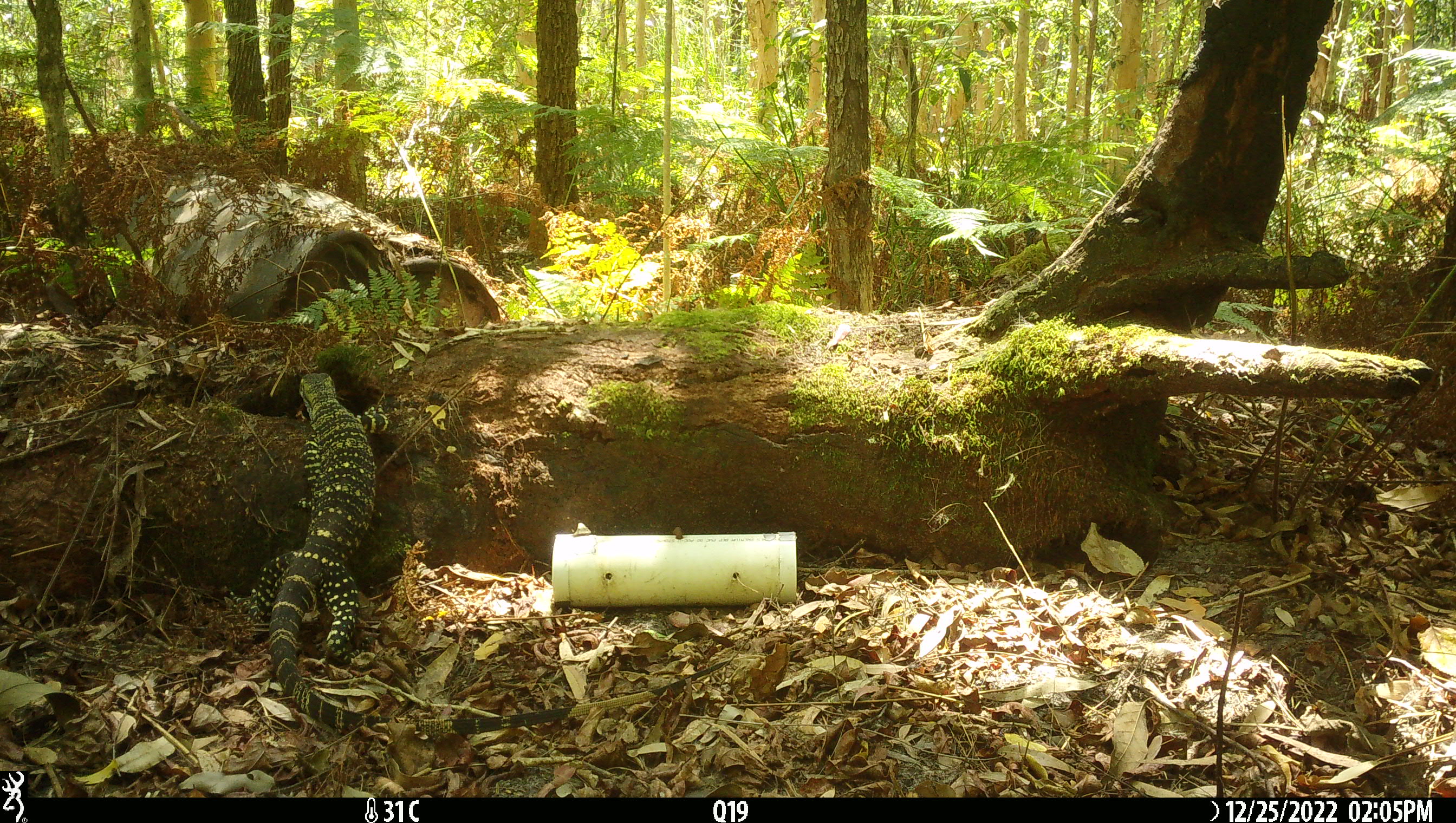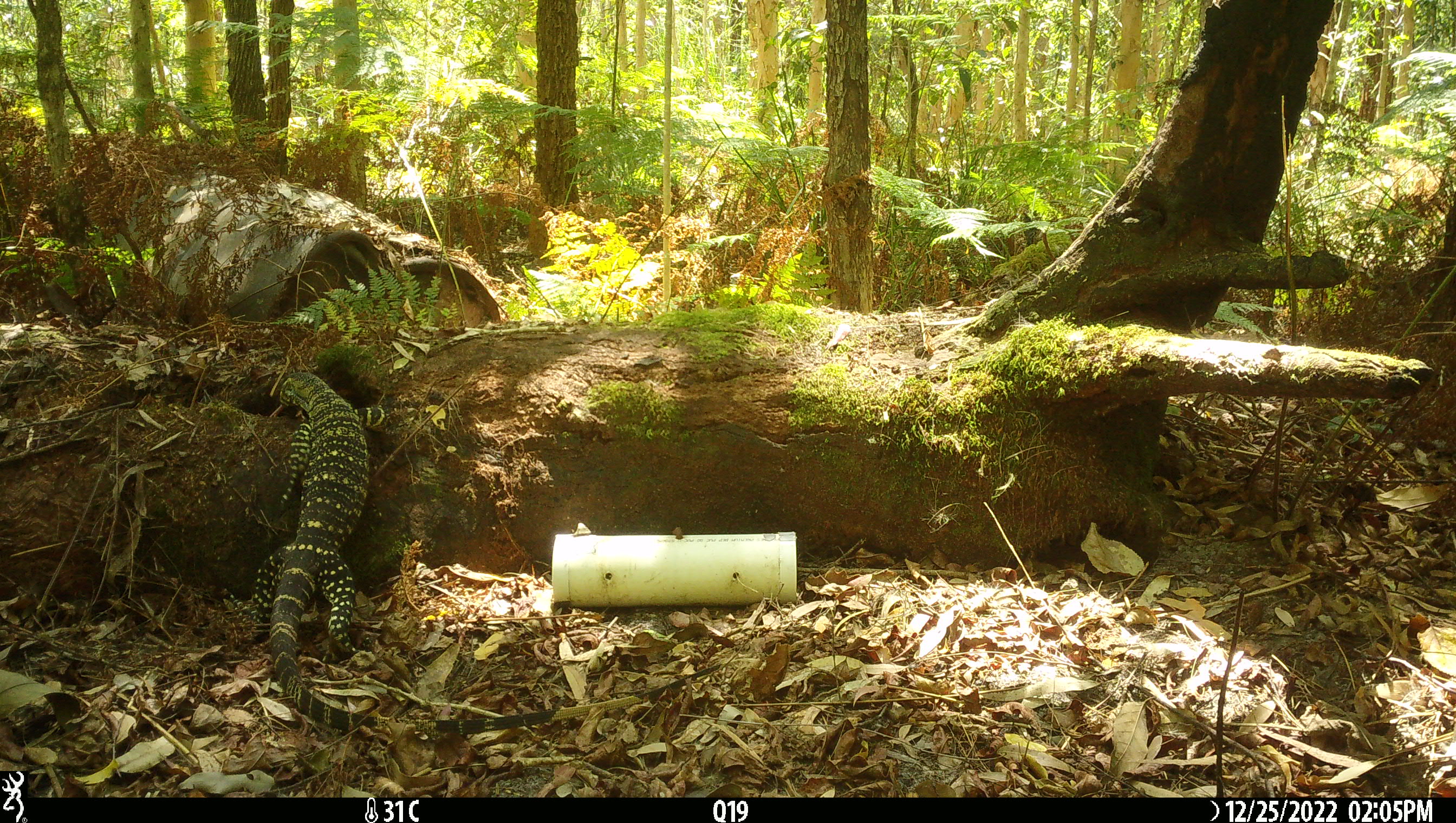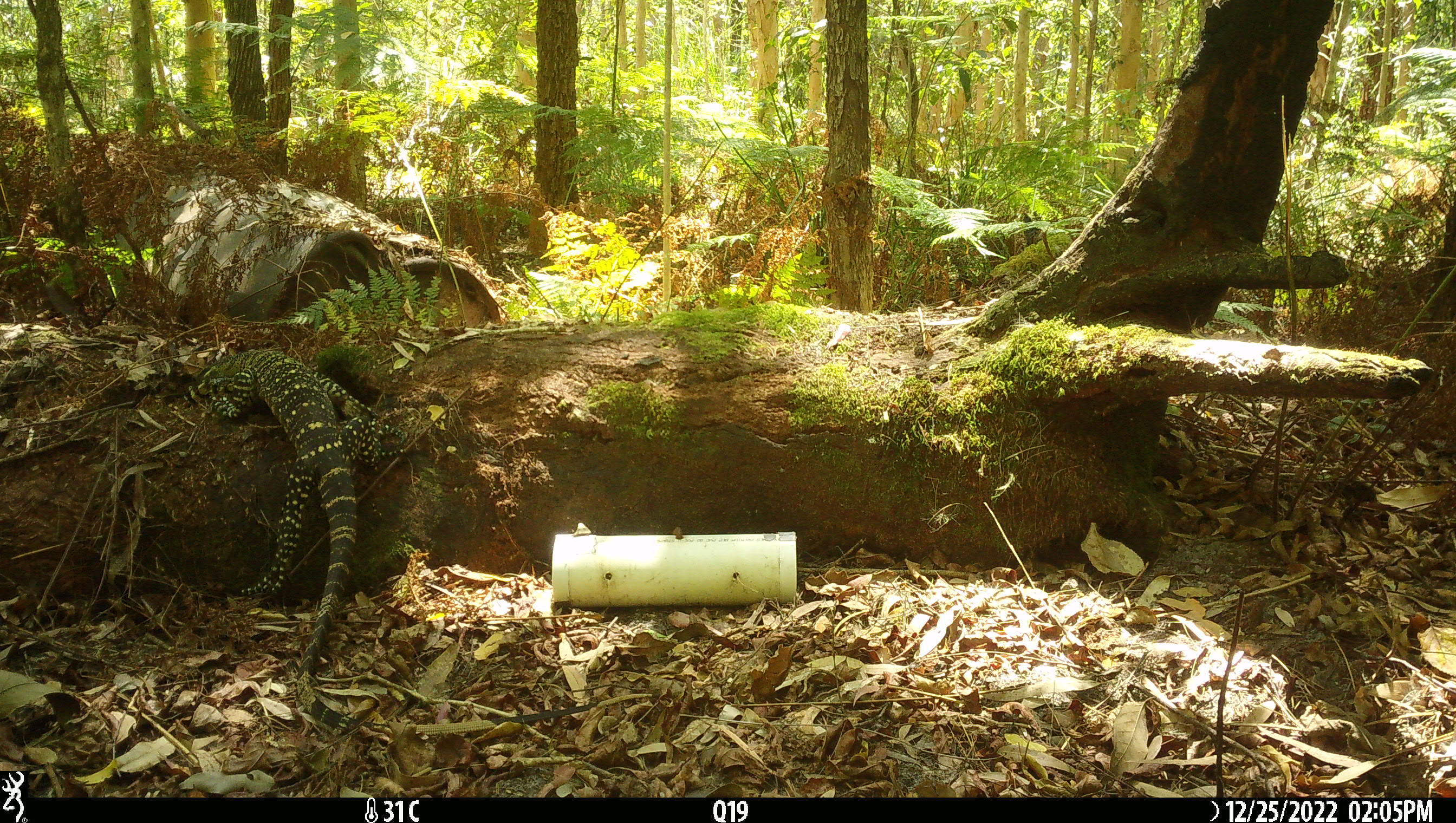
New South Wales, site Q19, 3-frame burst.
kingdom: Animalia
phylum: Chordata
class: Reptilia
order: Squamata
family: Varanidae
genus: Varanus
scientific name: Varanus varius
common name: lace monitor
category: goanna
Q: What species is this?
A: Goanna (lace monitor) (Varanus varius).